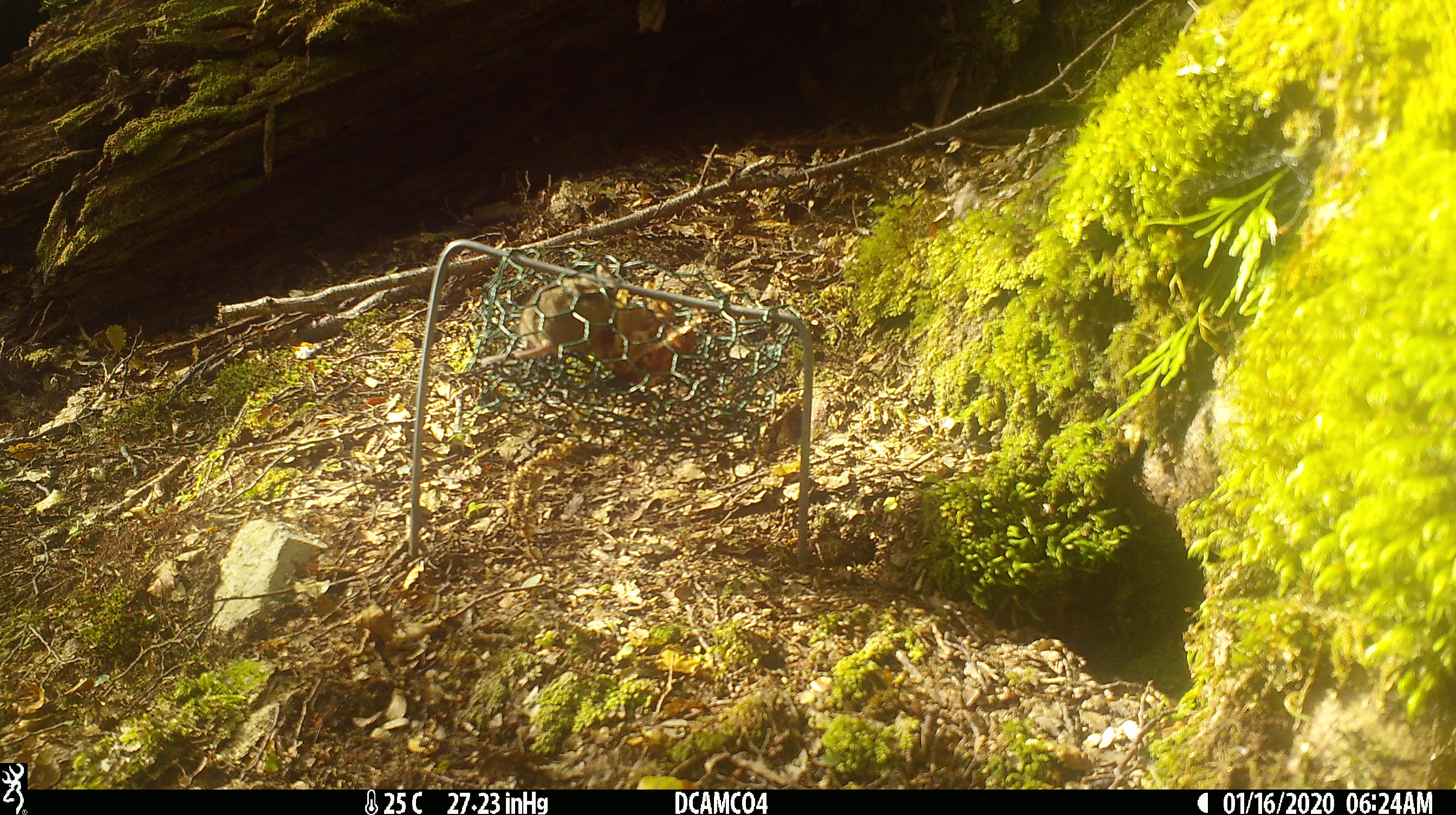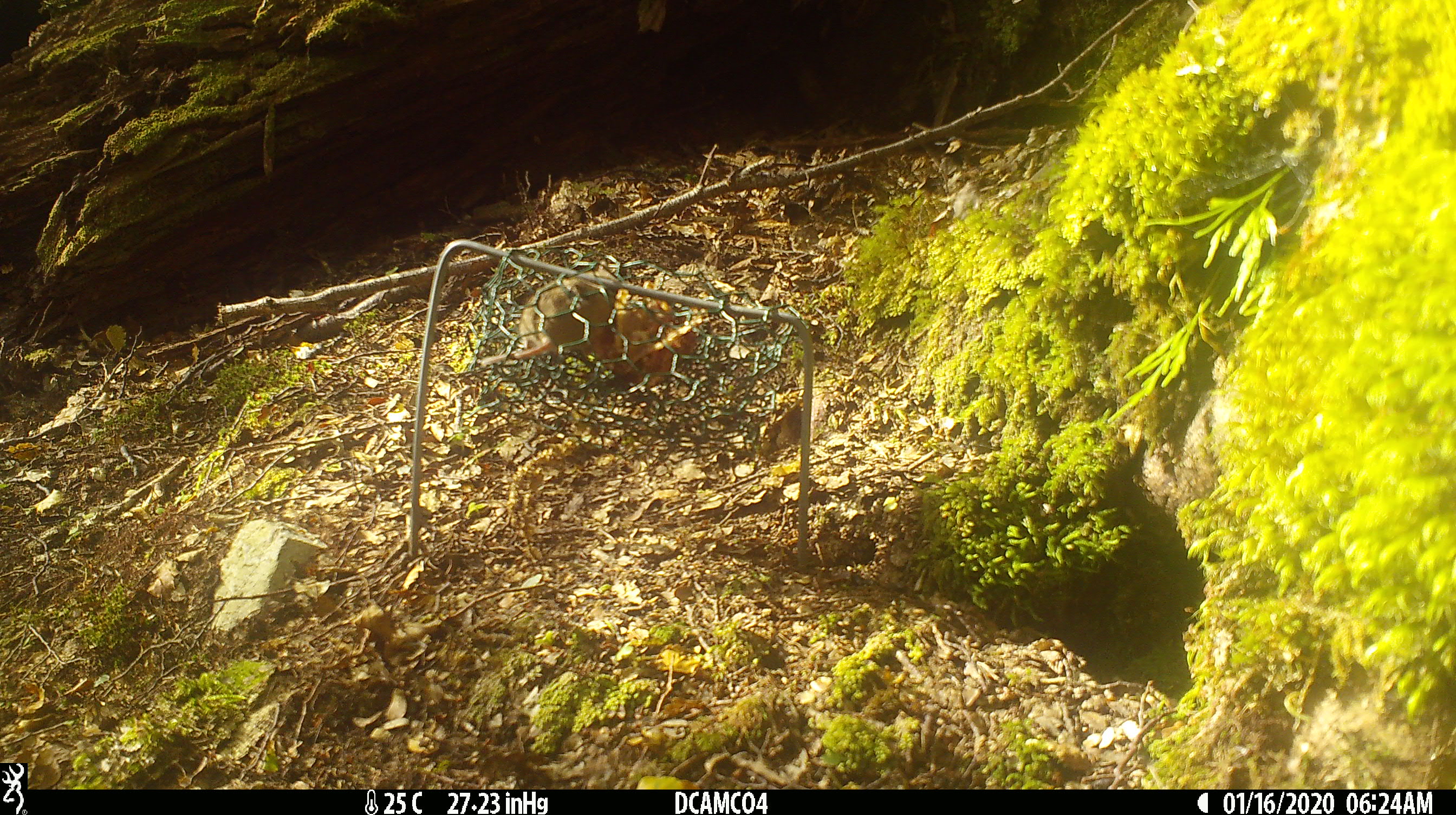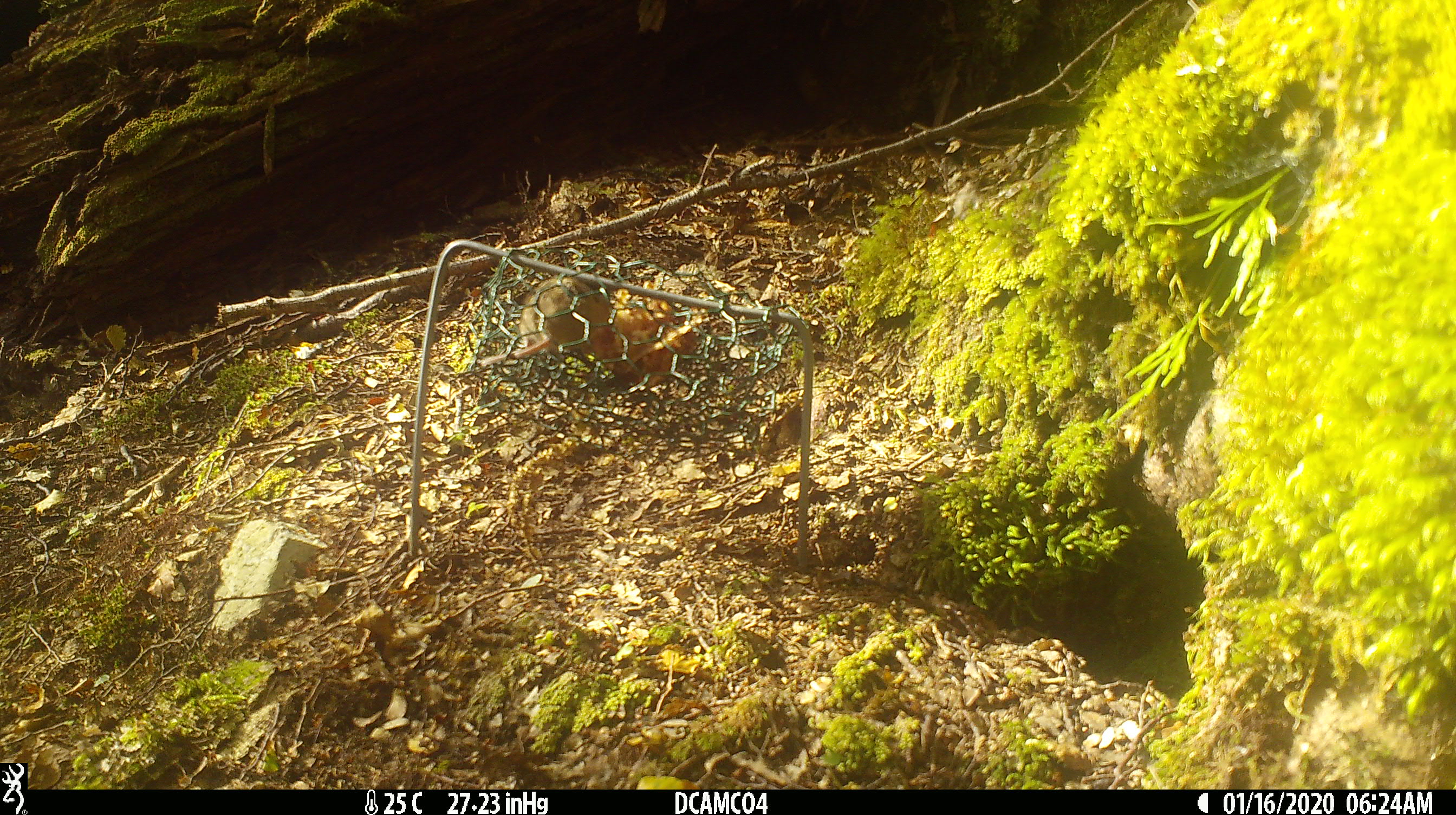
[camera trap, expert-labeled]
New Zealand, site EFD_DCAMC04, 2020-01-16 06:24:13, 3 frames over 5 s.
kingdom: Animalia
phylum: Chordata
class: Mammalia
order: Rodentia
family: Muridae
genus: Mus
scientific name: Mus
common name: mouse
Mouse (Mus).